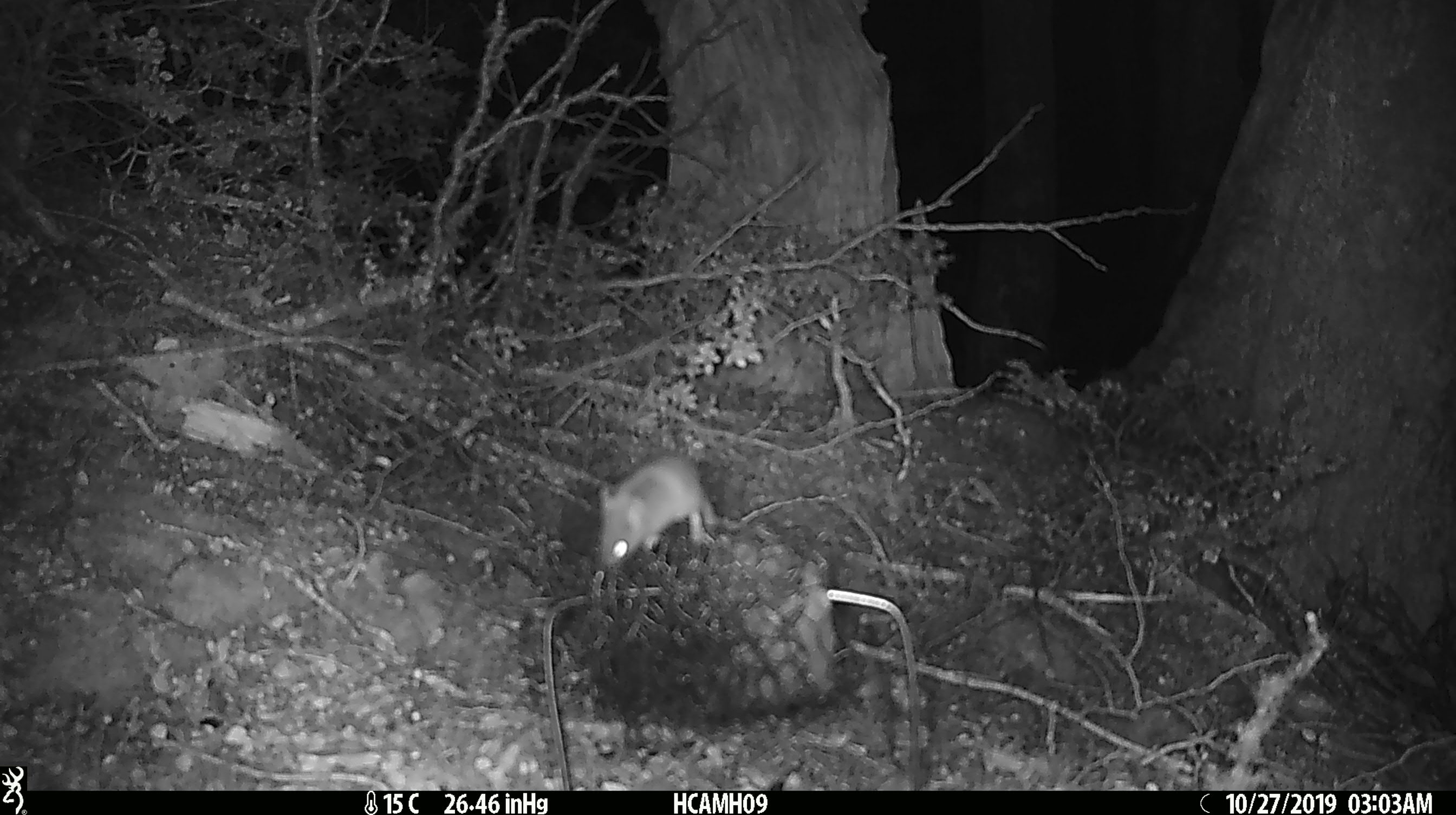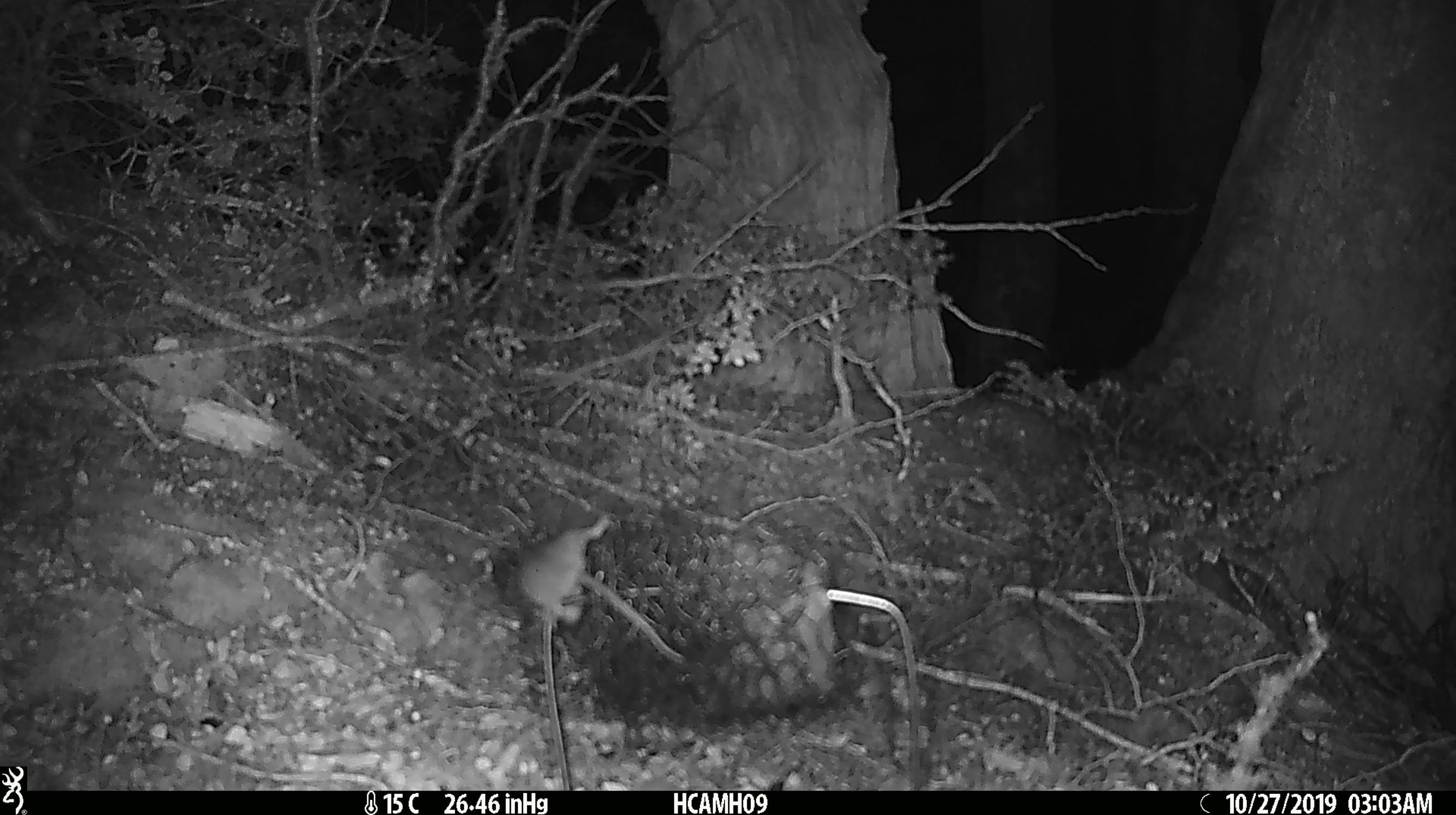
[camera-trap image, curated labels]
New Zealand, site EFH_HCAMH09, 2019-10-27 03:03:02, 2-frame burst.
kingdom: Animalia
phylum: Chordata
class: Mammalia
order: Rodentia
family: Muridae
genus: Mus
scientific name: Mus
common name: mouse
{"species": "mouse (Mus)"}